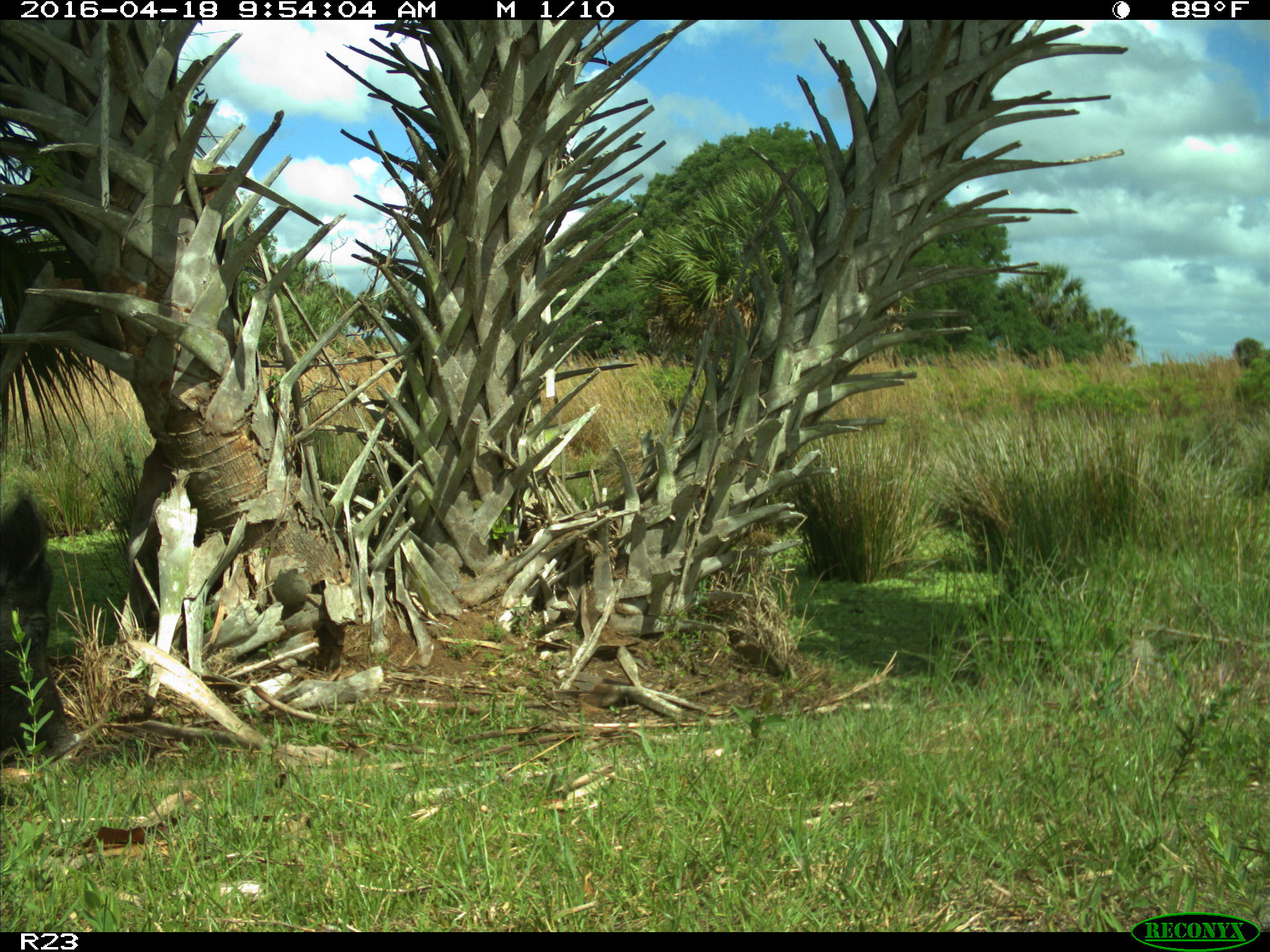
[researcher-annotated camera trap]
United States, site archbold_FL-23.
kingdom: Animalia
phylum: Chordata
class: Mammalia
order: Artiodactyla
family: Suidae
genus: Sus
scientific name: Sus scrofa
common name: wild boar